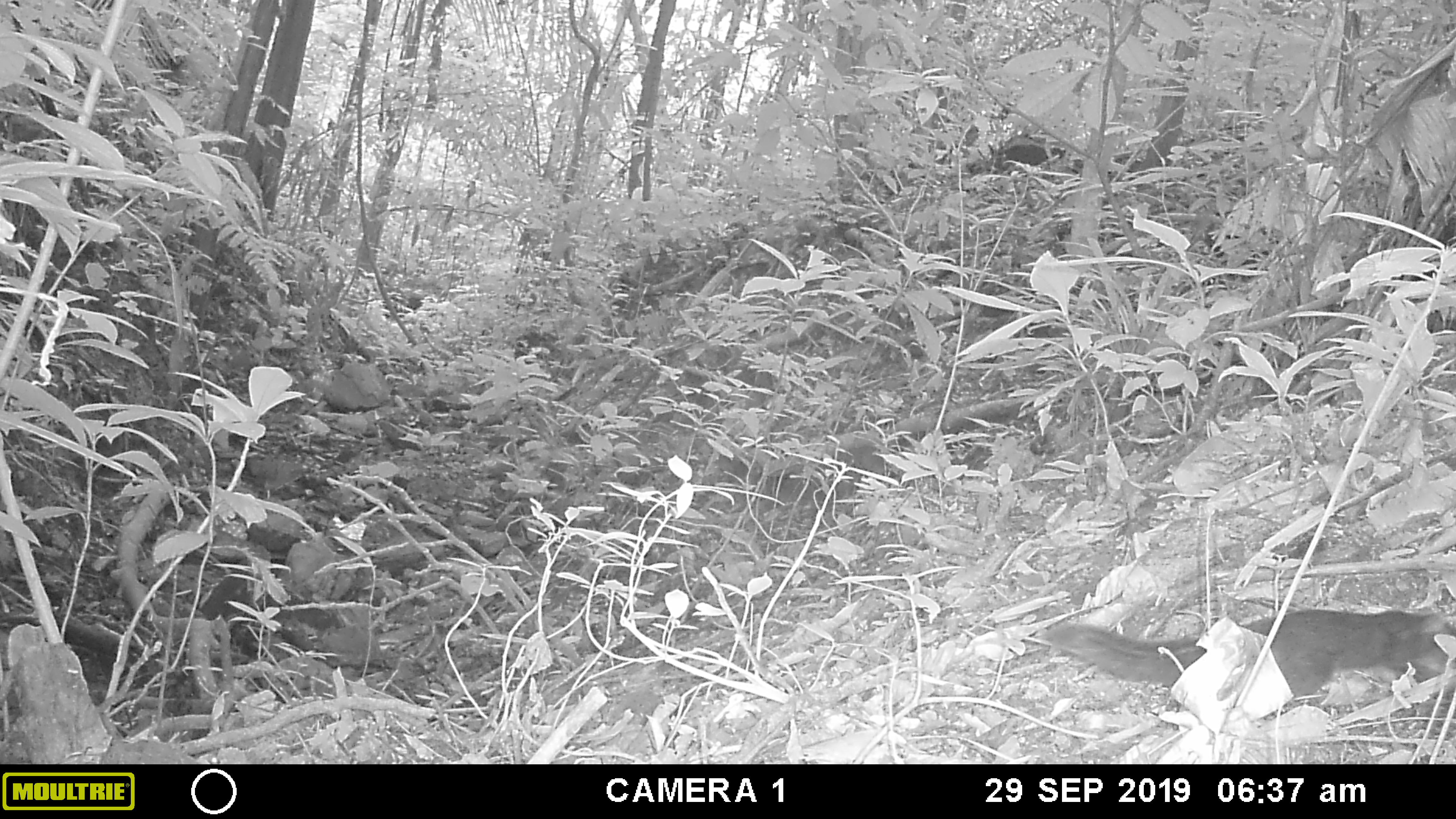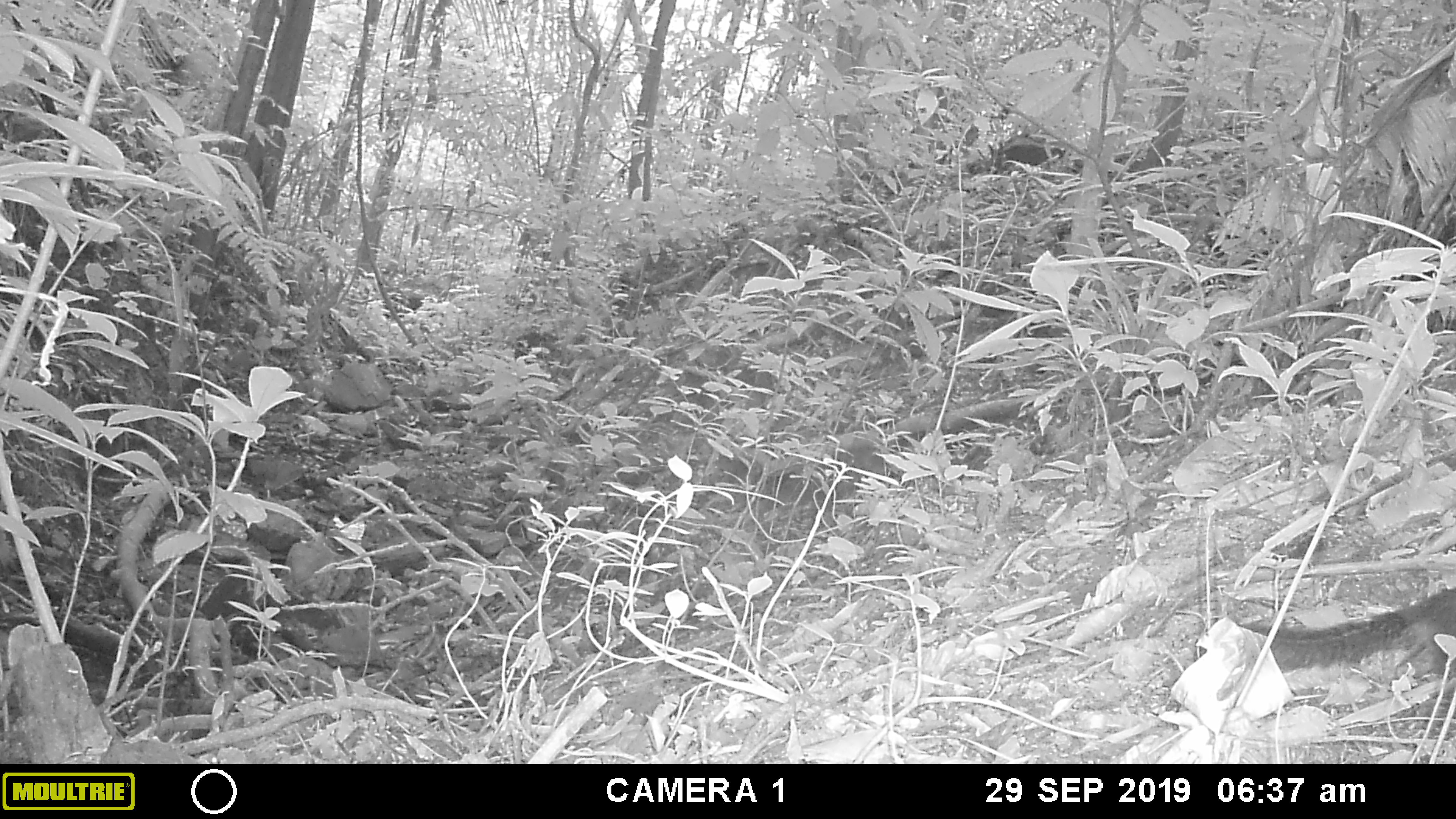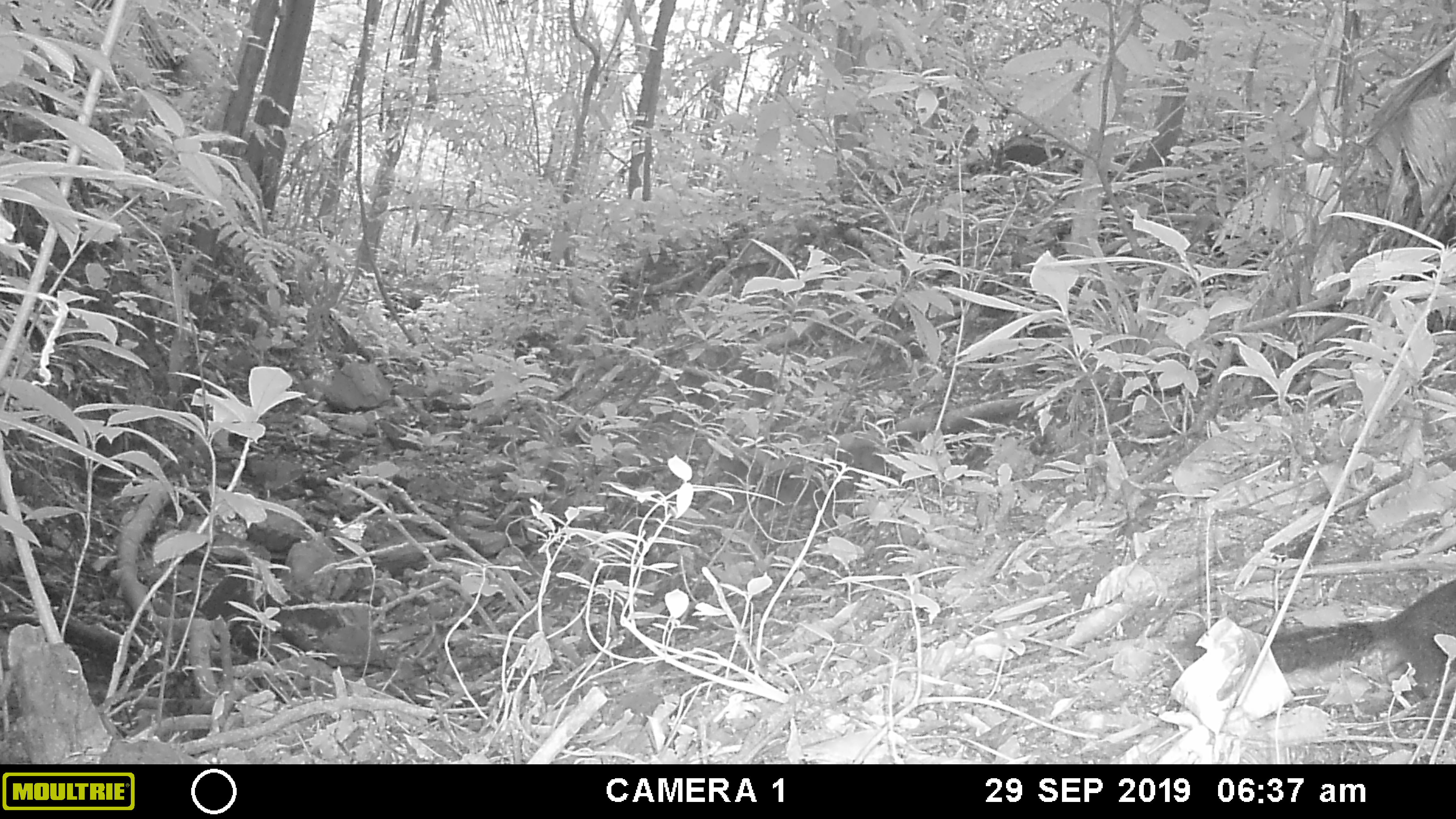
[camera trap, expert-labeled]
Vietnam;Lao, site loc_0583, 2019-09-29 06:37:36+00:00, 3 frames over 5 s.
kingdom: Animalia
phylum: Chordata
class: Mammalia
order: Rodentia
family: Sciuridae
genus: Dremomys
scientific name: Dremomys rufigenis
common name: red-cheeked squirrel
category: red cheeked squirrel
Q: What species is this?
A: Red cheeked squirrel (red-cheeked squirrel) (Dremomys rufigenis).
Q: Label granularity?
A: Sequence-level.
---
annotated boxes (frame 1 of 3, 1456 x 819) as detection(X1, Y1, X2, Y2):
red cheeked squirrel: detection(1040, 599, 1456, 715)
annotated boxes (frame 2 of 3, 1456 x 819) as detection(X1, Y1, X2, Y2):
red cheeked squirrel: detection(1195, 587, 1456, 689)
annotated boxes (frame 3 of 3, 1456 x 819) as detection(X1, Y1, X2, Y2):
red cheeked squirrel: detection(1179, 577, 1456, 699)